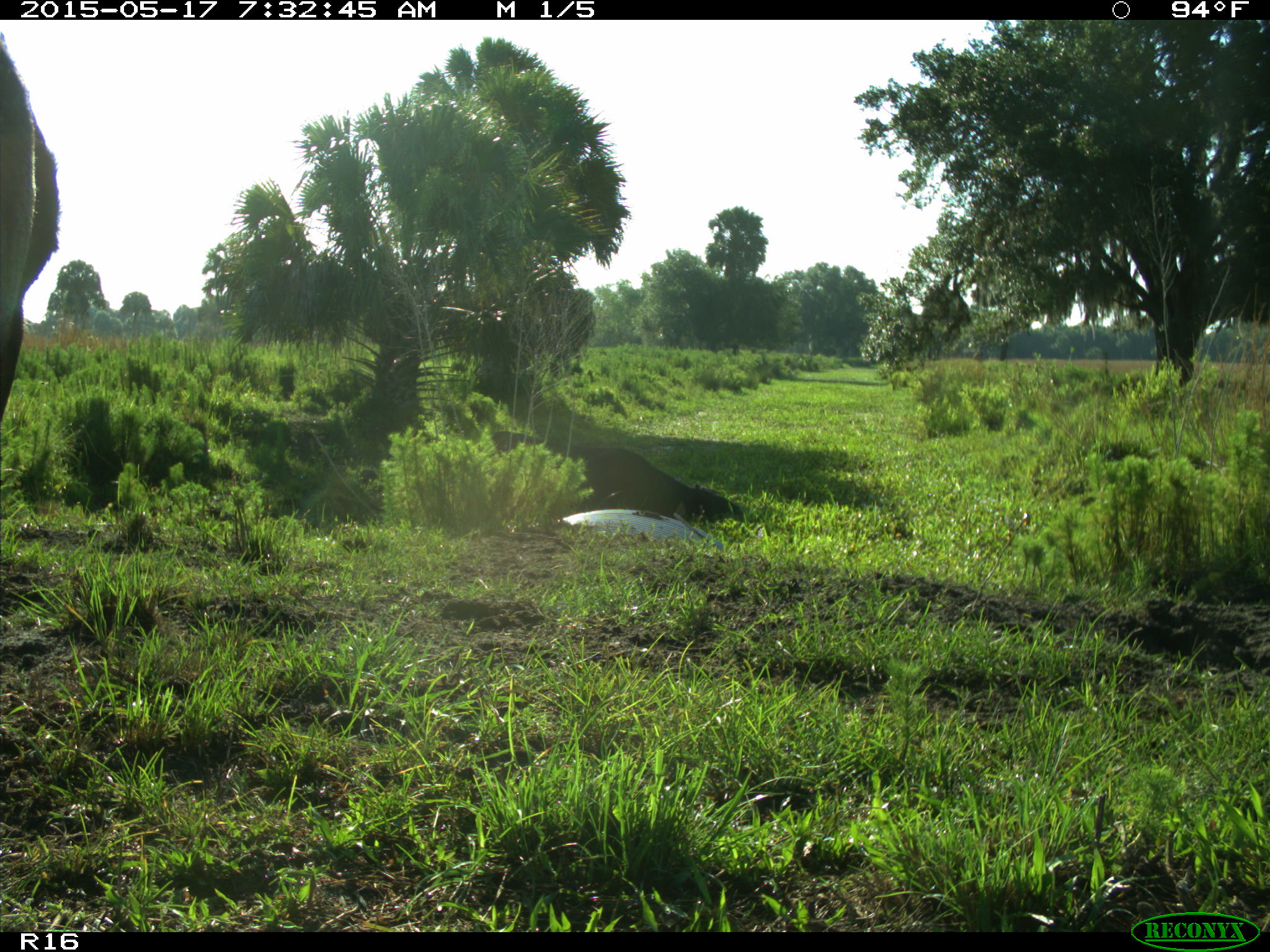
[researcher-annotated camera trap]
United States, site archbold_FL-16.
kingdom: Animalia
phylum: Chordata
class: Mammalia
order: Artiodactyla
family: Bovidae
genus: Bos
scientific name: Bos taurus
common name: domestic cow